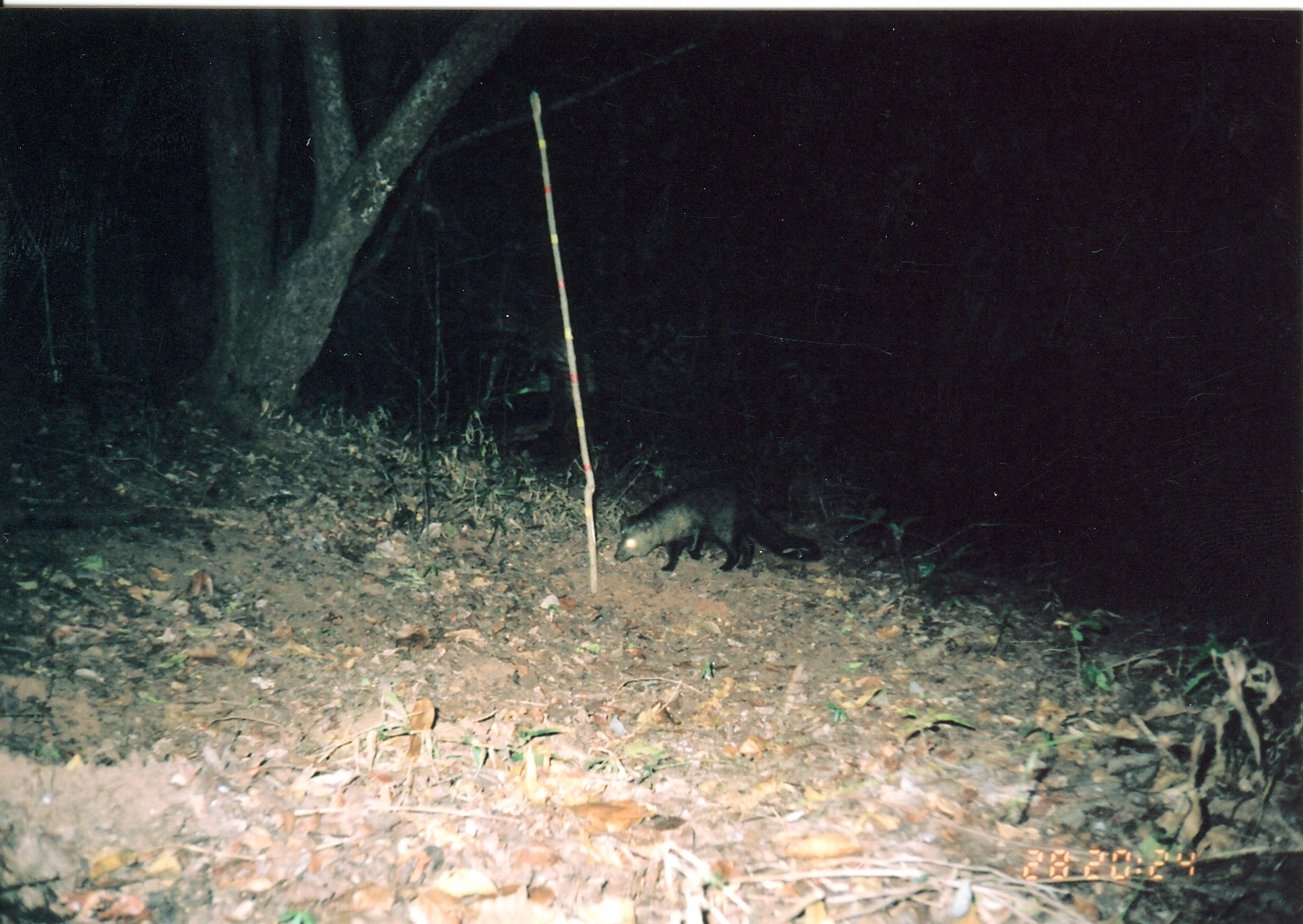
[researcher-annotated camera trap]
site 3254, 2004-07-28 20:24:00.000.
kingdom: Animalia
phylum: Chordata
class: Mammalia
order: Carnivora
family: Herpestidae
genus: Bdeogale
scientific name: Bdeogale crassicauda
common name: bushy-tailed mongoose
Bdeogale crassicauda (bushy-tailed mongoose), count 1.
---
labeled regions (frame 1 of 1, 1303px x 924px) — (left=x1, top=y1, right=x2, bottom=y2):
bdeogale crassicauda: (left=614, top=481, right=820, bottom=572)